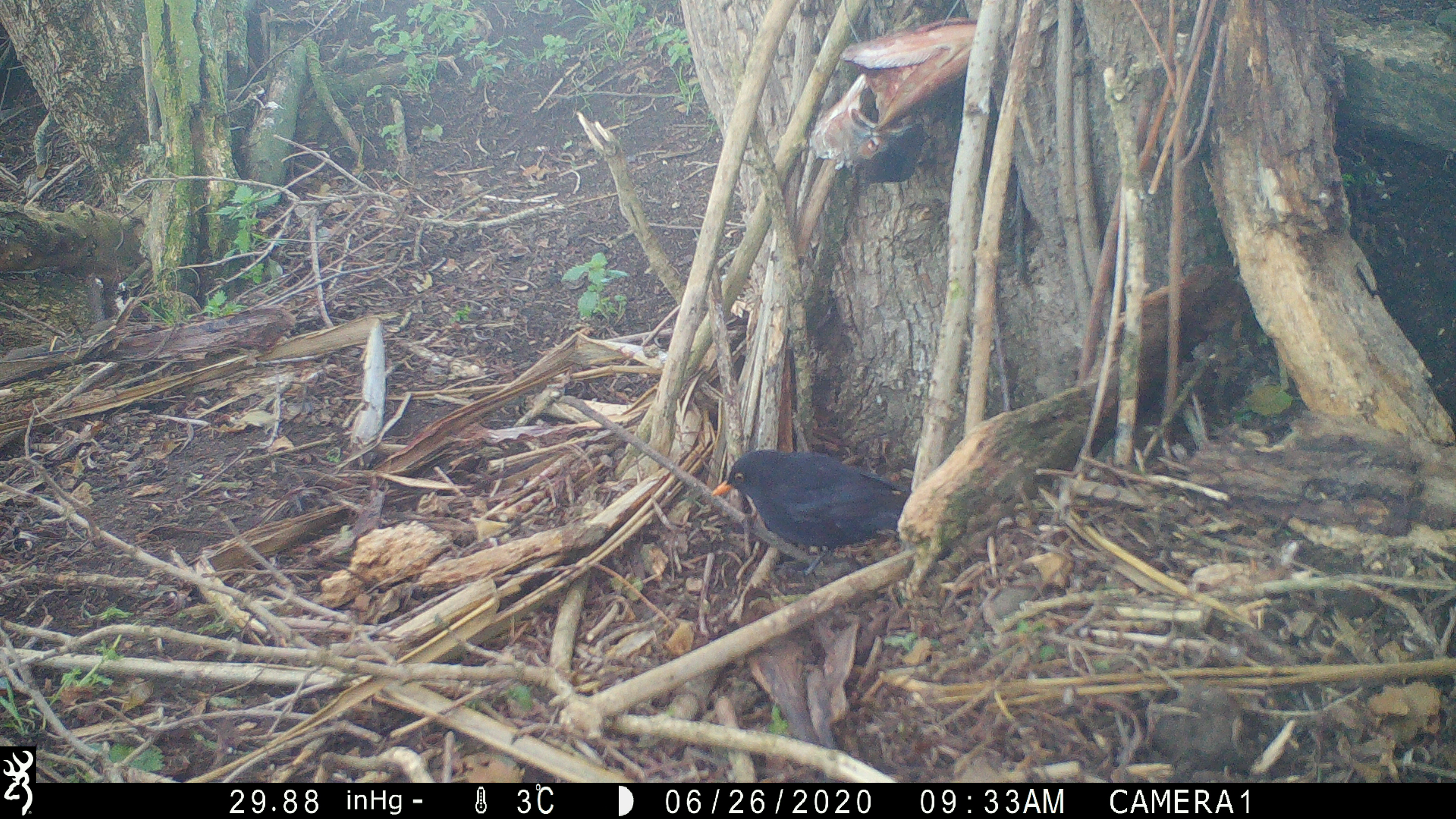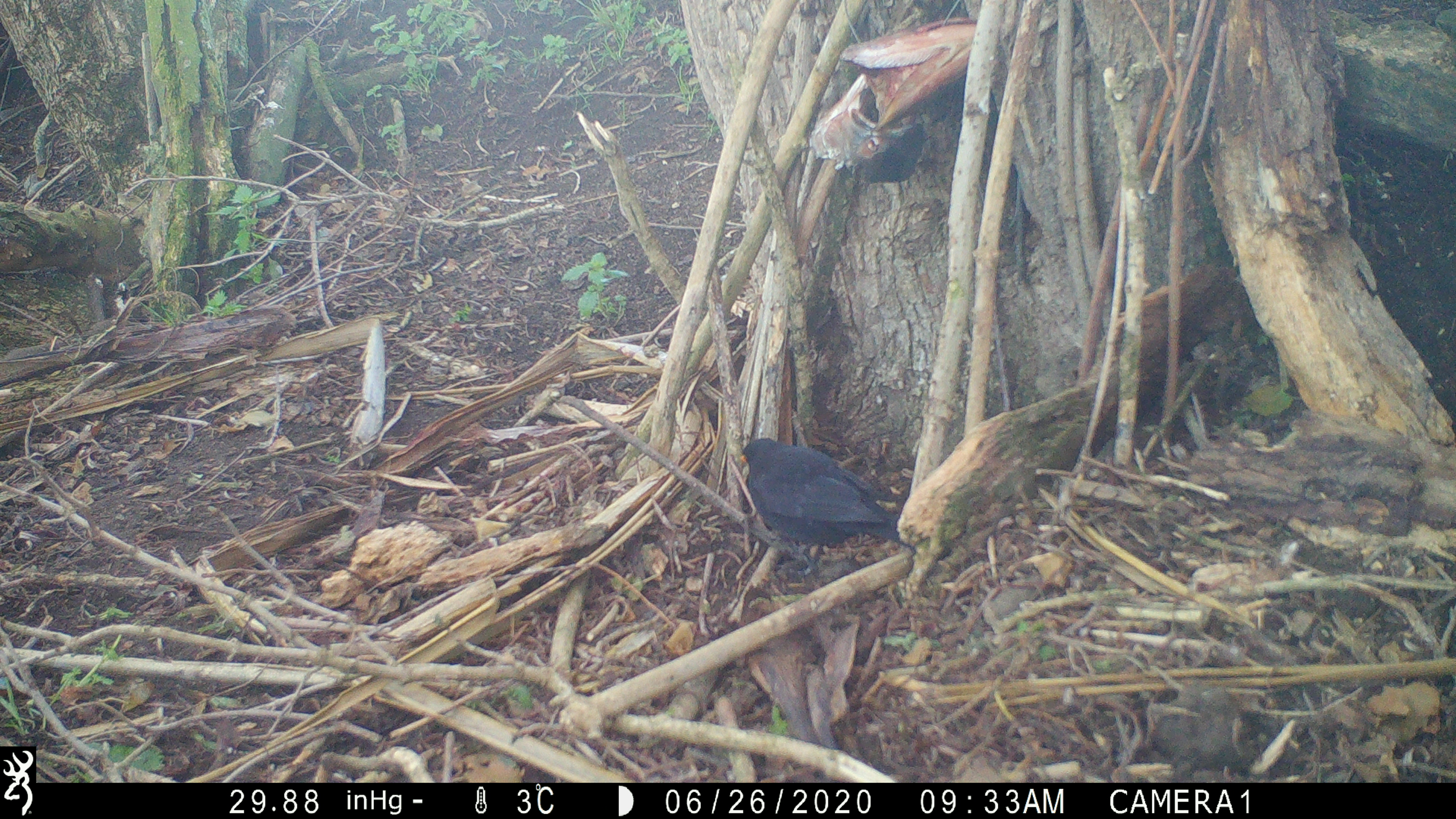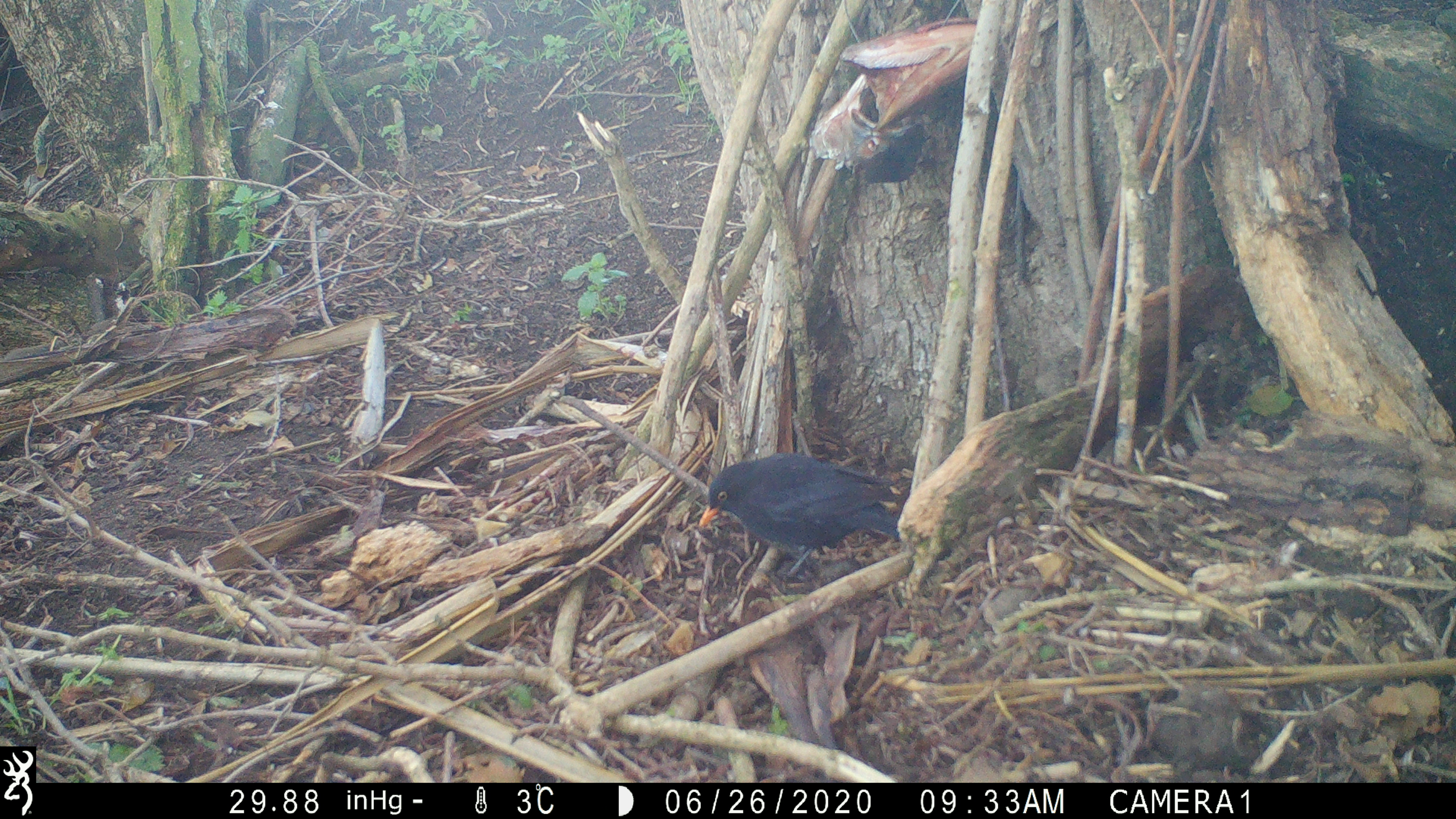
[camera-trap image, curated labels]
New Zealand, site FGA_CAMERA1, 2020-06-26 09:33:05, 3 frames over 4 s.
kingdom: Animalia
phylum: Chordata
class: Aves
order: Passeriformes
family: Turdidae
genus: Turdus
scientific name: Turdus merula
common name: eurasian blackbird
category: blackbird